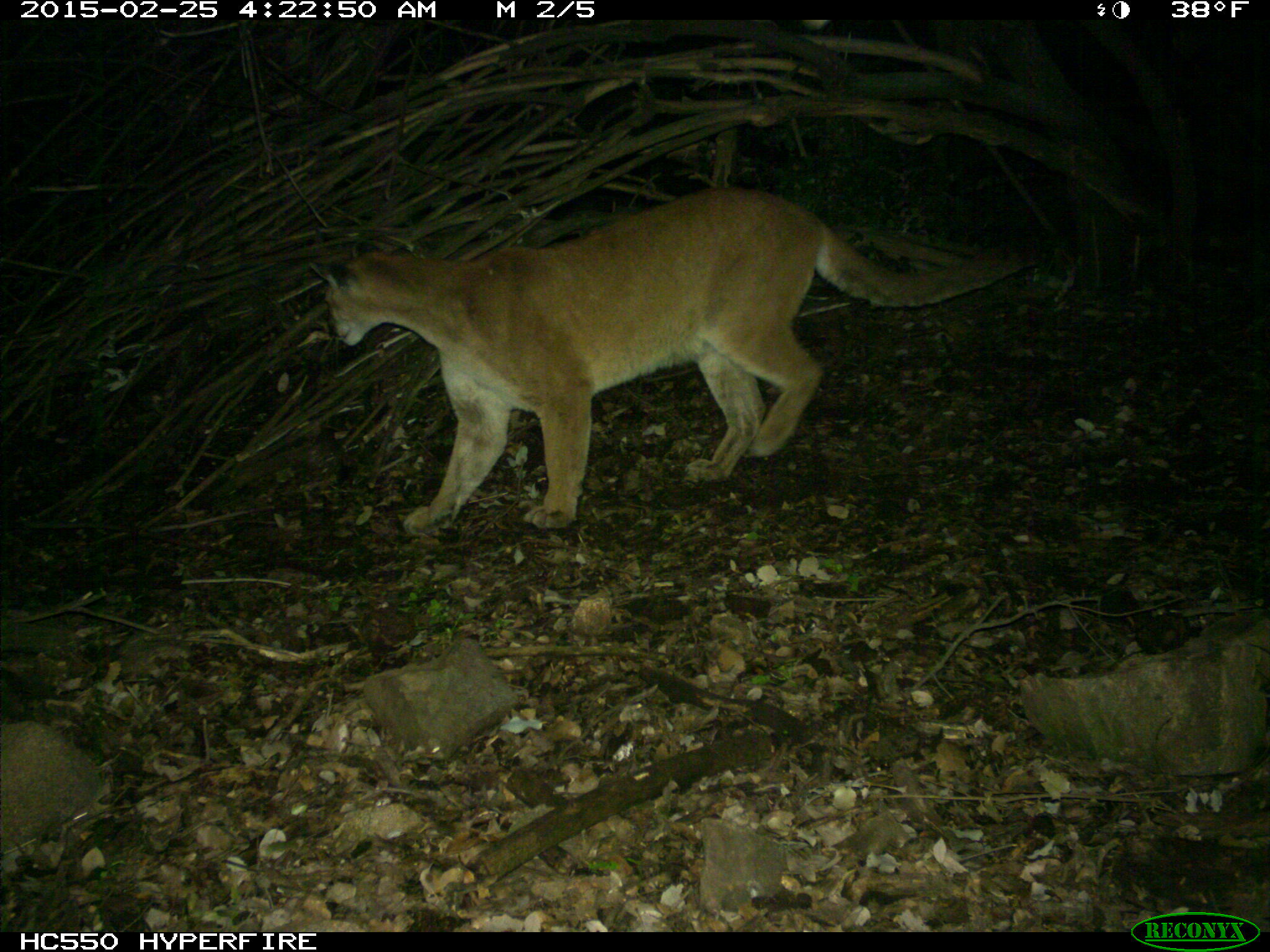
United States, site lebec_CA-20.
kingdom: Animalia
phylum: Chordata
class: Mammalia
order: Carnivora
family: Felidae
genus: Puma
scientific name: Puma concolor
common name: mountain lion